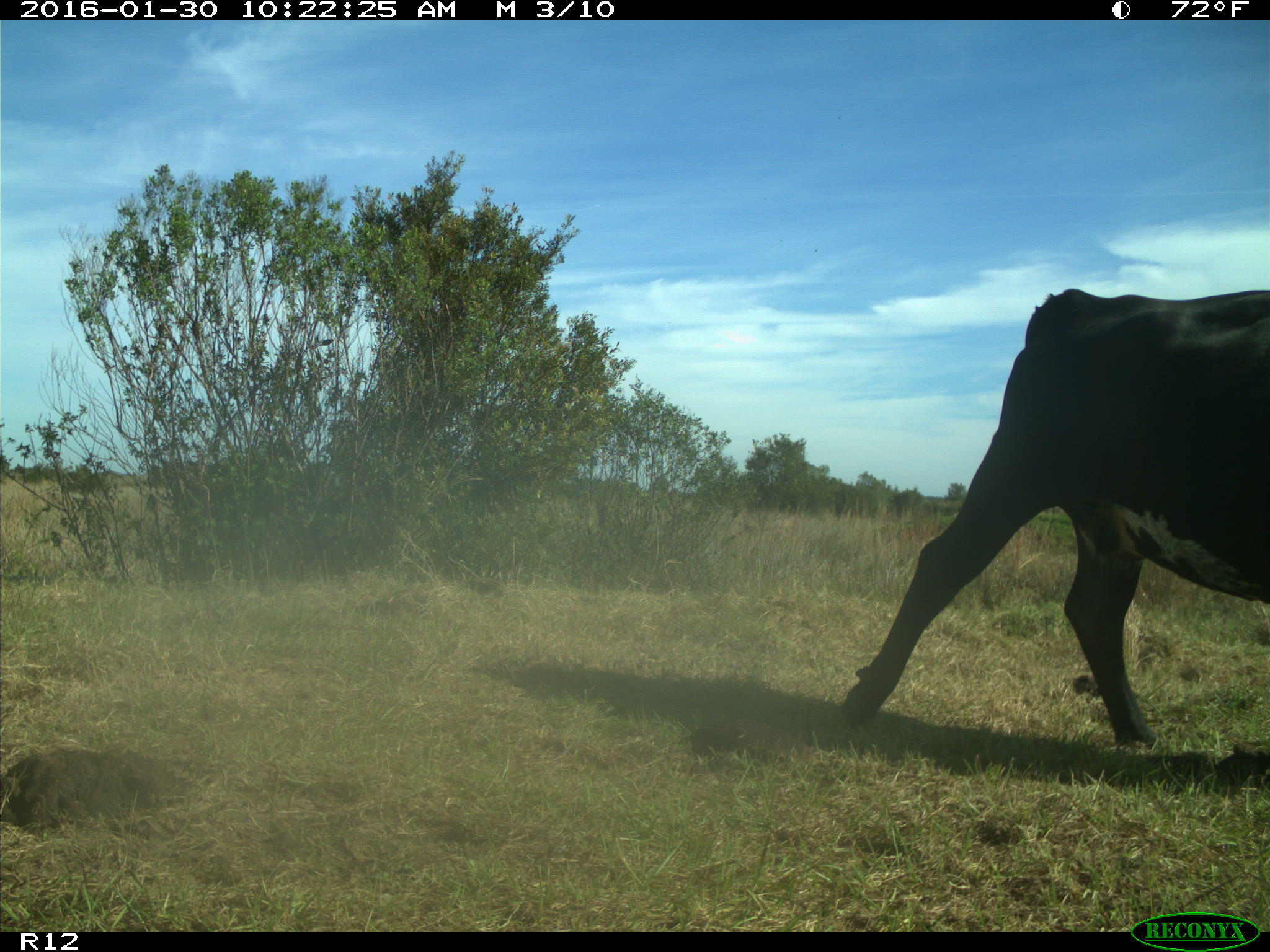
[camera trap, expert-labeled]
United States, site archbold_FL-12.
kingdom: Animalia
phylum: Chordata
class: Mammalia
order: Artiodactyla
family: Bovidae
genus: Bos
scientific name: Bos taurus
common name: domestic cow